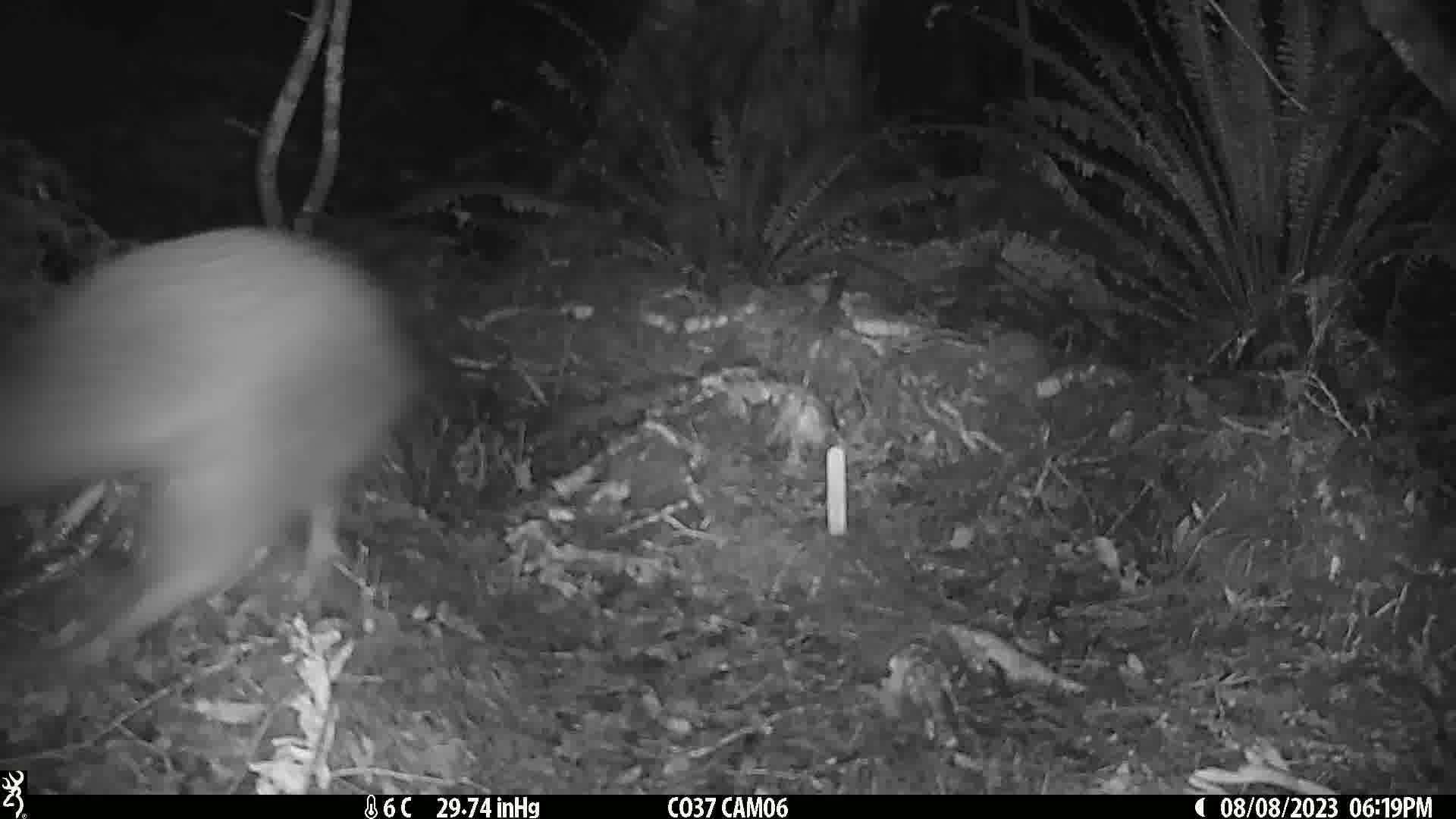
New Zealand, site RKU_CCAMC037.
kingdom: Animalia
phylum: Chordata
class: Aves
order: Apterygiformes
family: Apterygidae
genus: Apteryx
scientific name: Apteryx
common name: kiwi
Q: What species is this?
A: Kiwi (Apteryx).